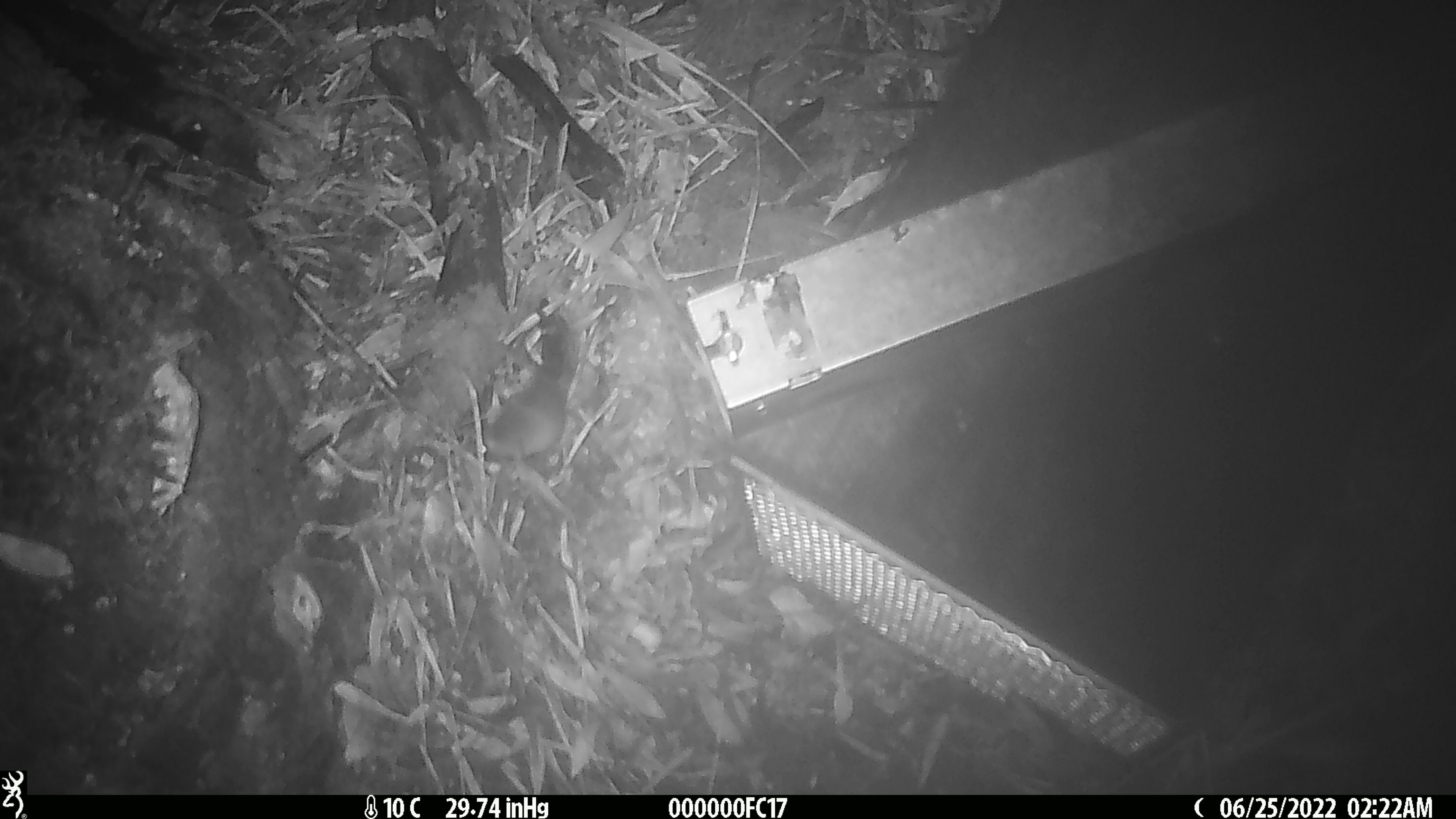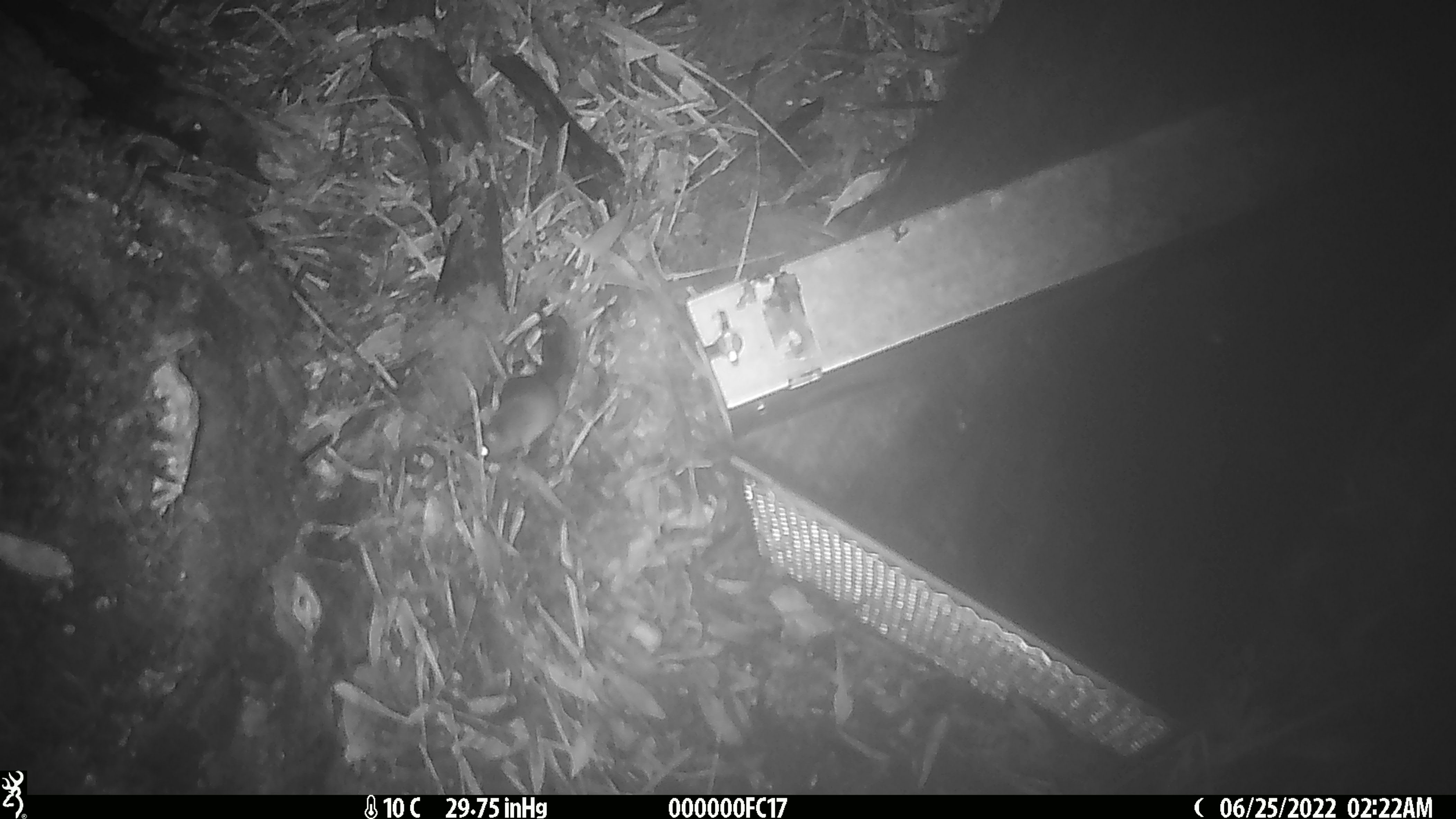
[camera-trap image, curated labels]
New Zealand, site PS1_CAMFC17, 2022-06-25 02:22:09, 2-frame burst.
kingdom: Animalia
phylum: Chordata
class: Mammalia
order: Rodentia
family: Muridae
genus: Mus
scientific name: Mus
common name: mouse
Mouse (Mus).